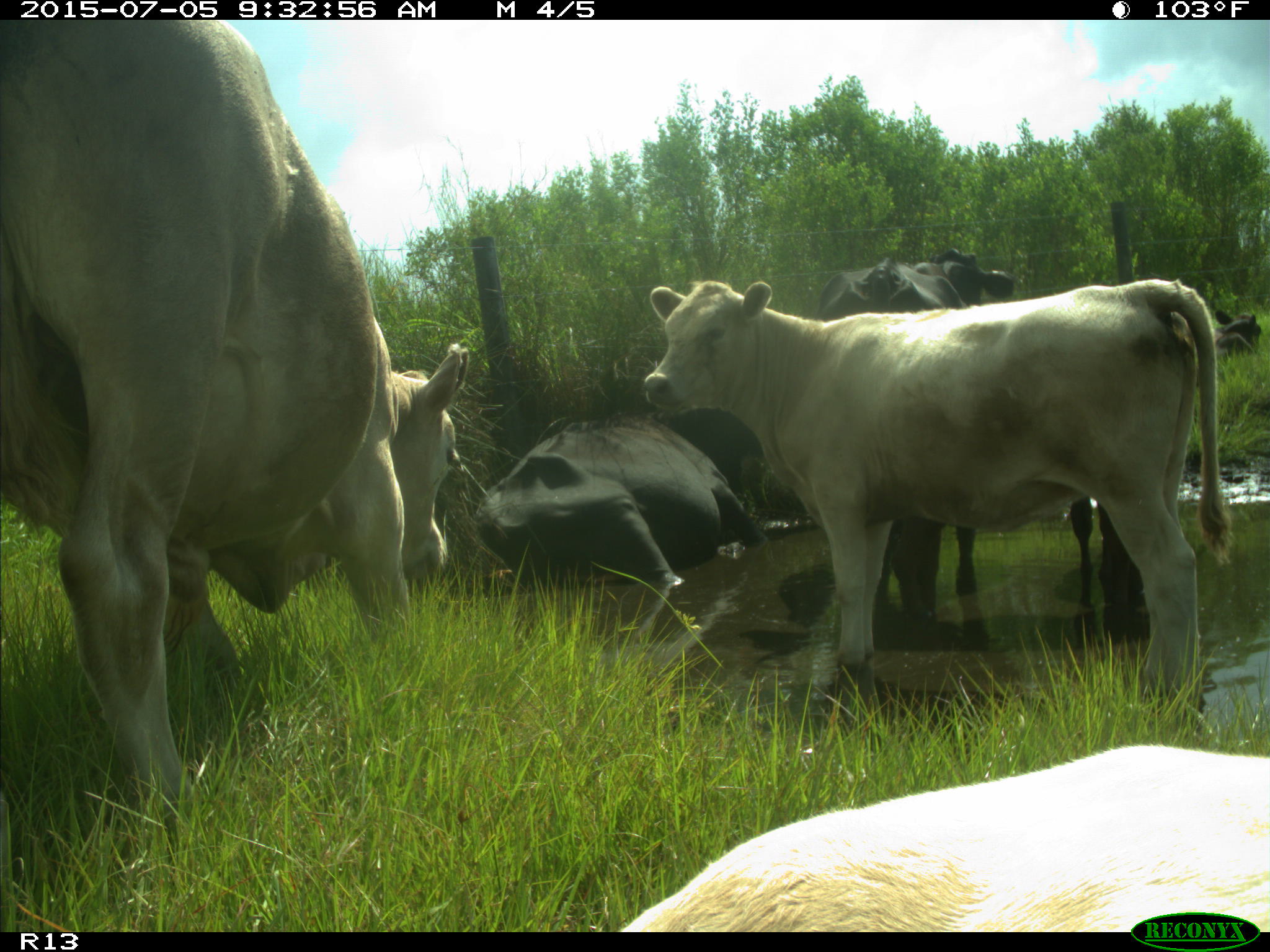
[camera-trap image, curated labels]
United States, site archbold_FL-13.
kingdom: Animalia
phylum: Chordata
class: Mammalia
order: Artiodactyla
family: Bovidae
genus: Bos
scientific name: Bos taurus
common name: domestic cow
Bos taurus (domestic cow).